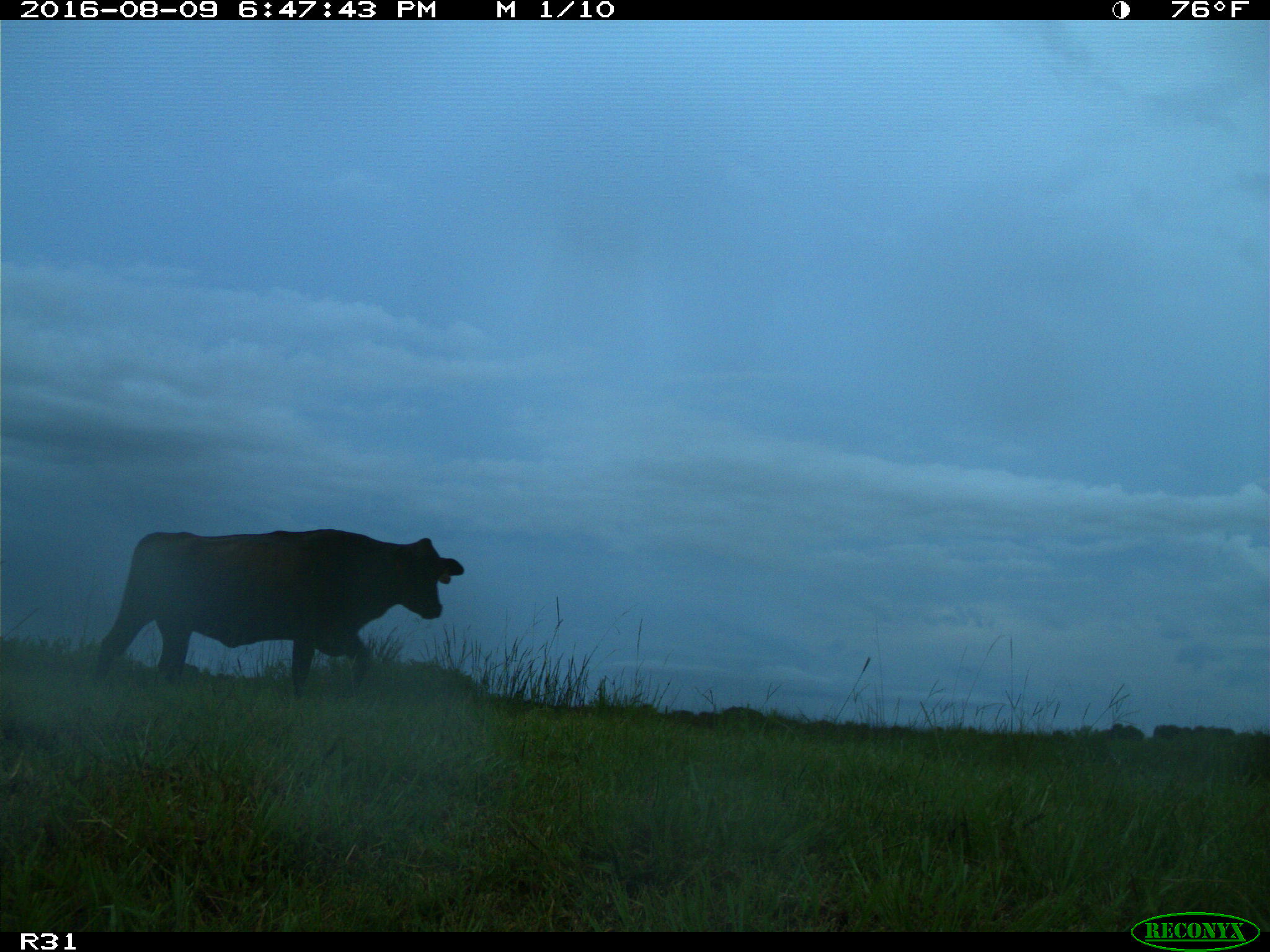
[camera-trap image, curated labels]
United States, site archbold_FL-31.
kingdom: Animalia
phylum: Chordata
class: Mammalia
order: Artiodactyla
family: Bovidae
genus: Bos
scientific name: Bos taurus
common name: domestic cow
Bos taurus (domestic cow).